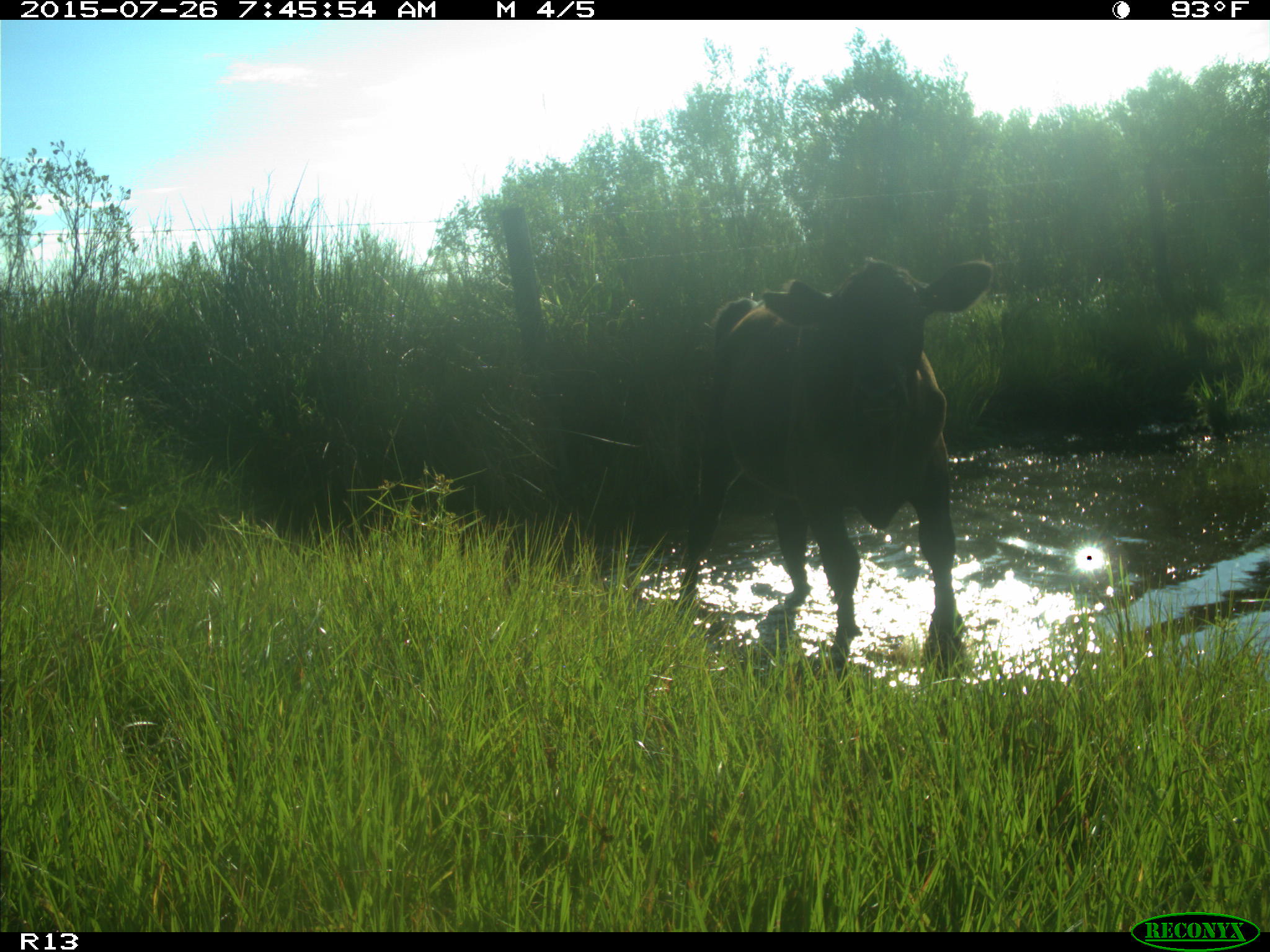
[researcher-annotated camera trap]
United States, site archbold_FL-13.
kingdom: Animalia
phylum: Chordata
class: Mammalia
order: Artiodactyla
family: Bovidae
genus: Bos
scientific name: Bos taurus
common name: domestic cow